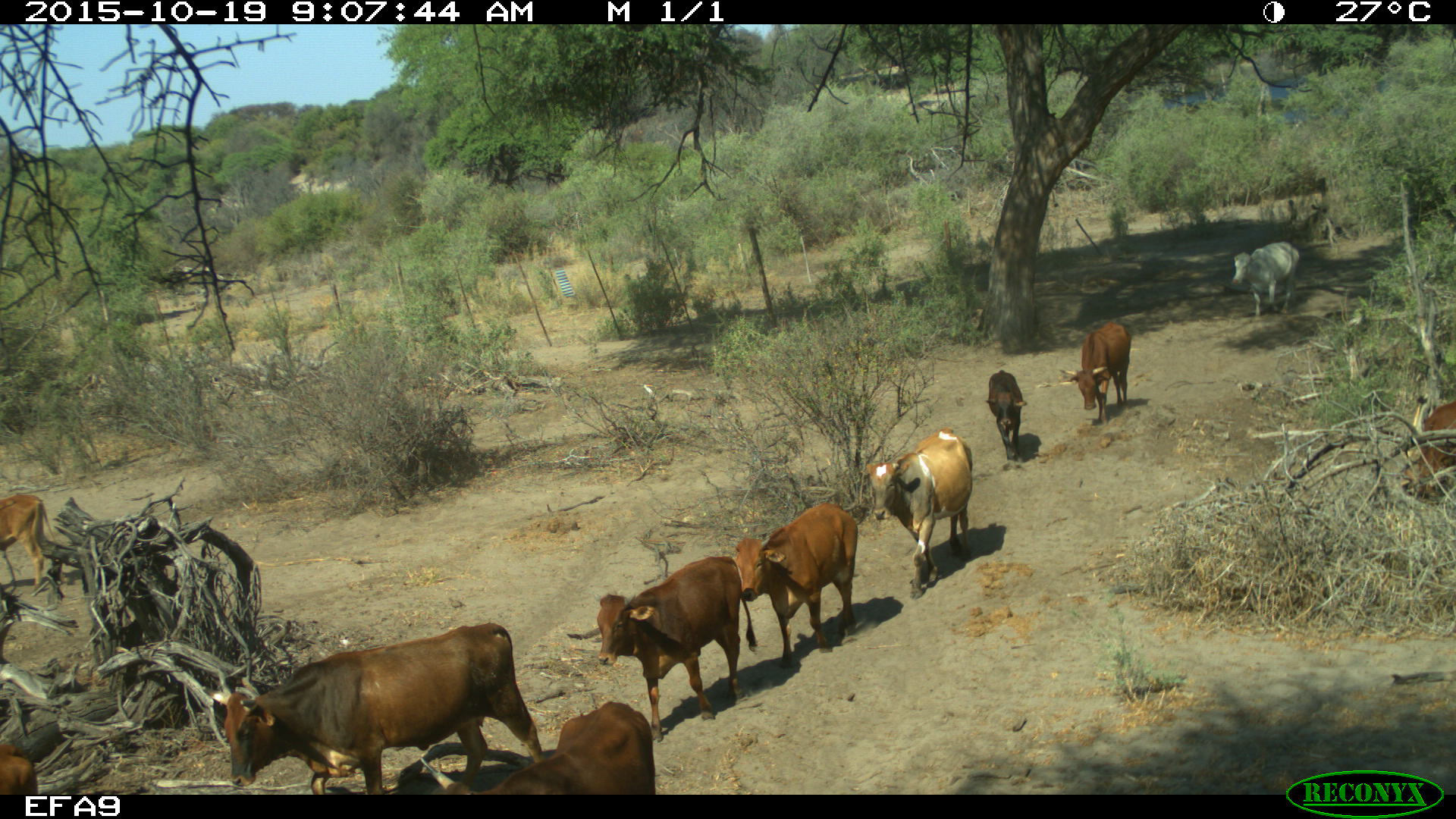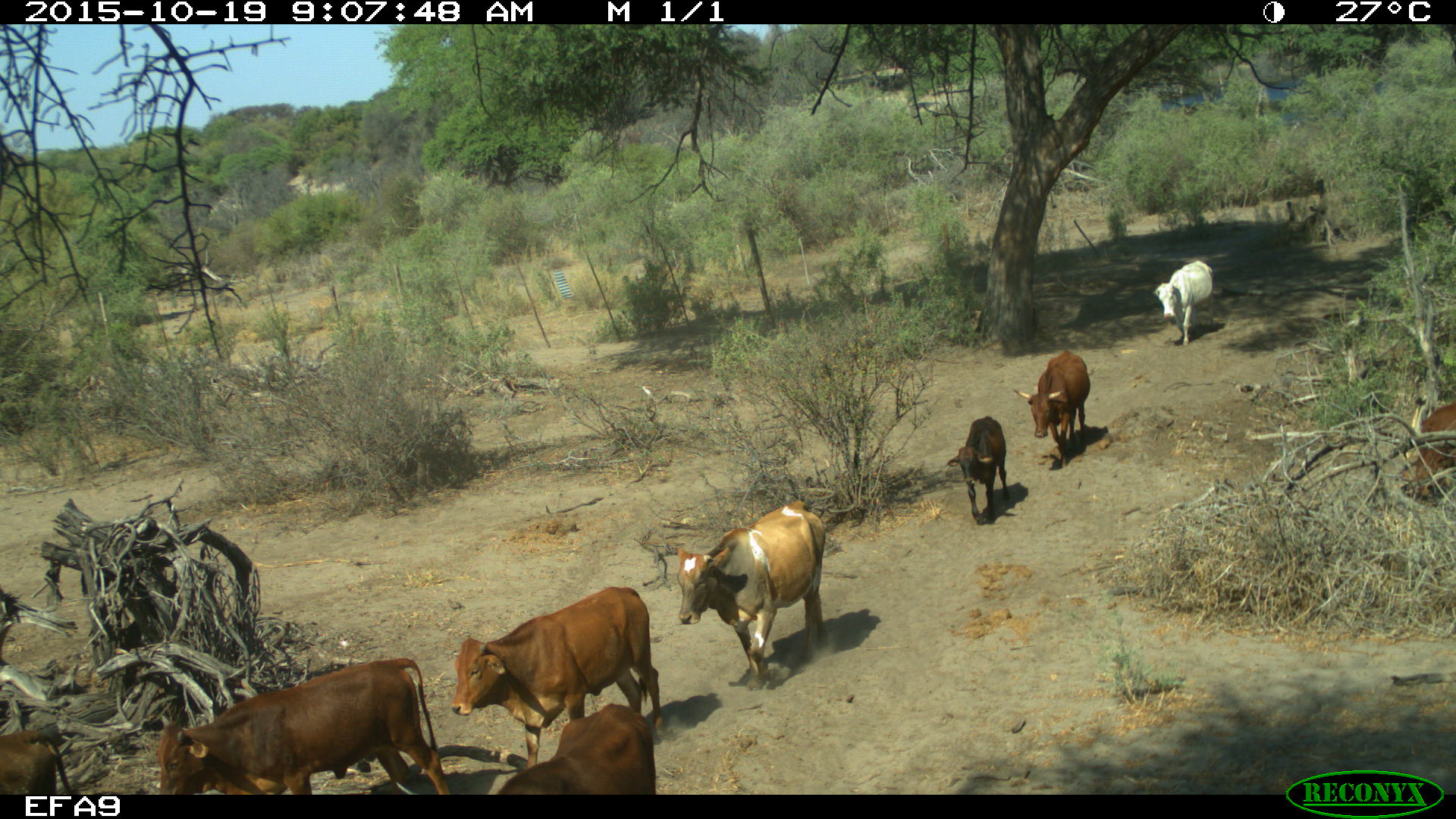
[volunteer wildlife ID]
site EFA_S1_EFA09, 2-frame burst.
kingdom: Animalia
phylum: Chordata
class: Mammalia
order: Artiodactyla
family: Bovidae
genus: Bos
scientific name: Bos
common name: cattle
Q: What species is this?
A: Cattle (Bos).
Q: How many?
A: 11-50.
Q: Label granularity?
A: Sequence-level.